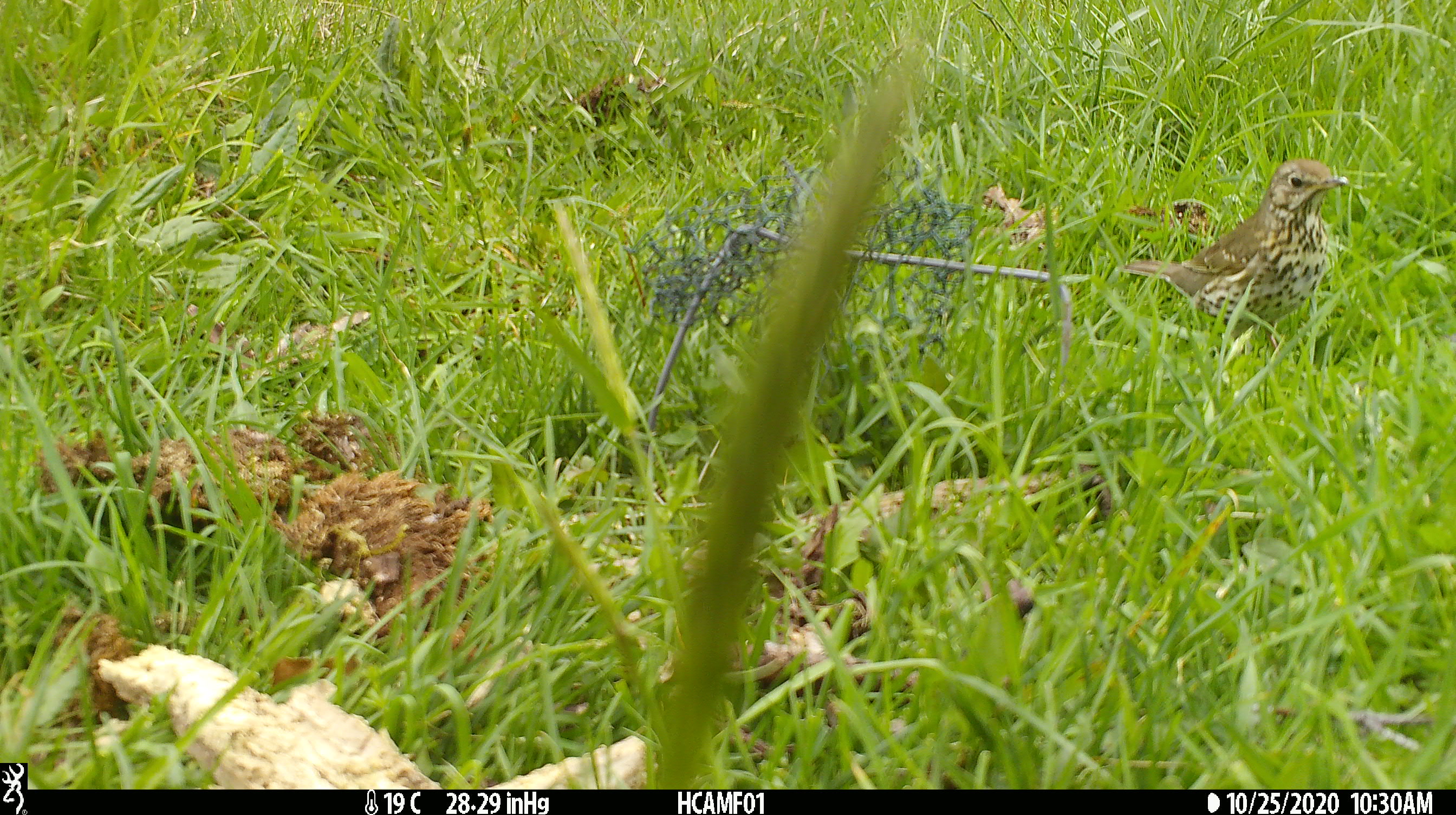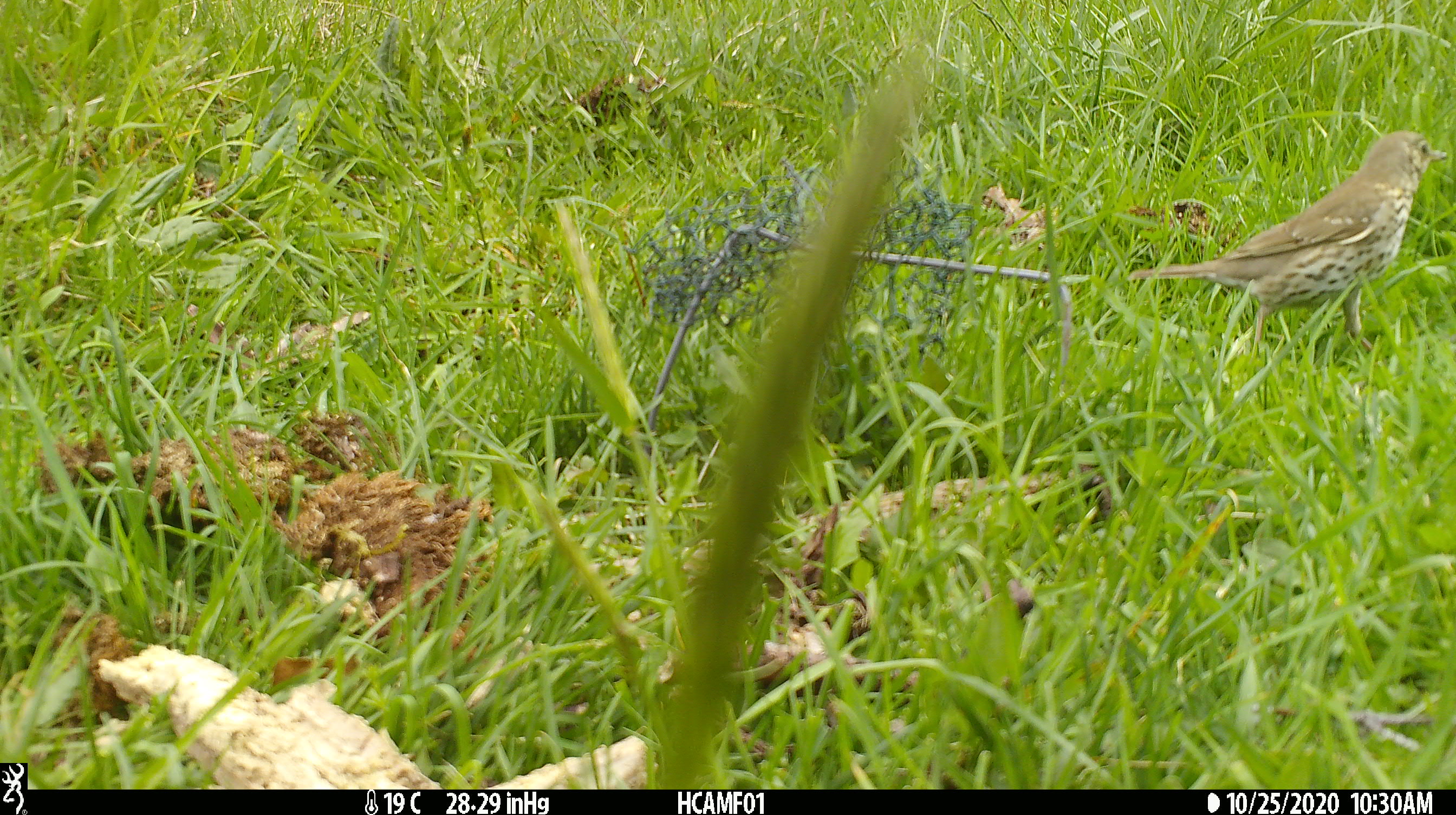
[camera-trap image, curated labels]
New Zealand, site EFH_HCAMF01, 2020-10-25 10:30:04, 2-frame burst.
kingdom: Animalia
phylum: Chordata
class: Aves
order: Passeriformes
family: Turdidae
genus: Turdus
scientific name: Turdus philomelos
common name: song thrush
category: thrush